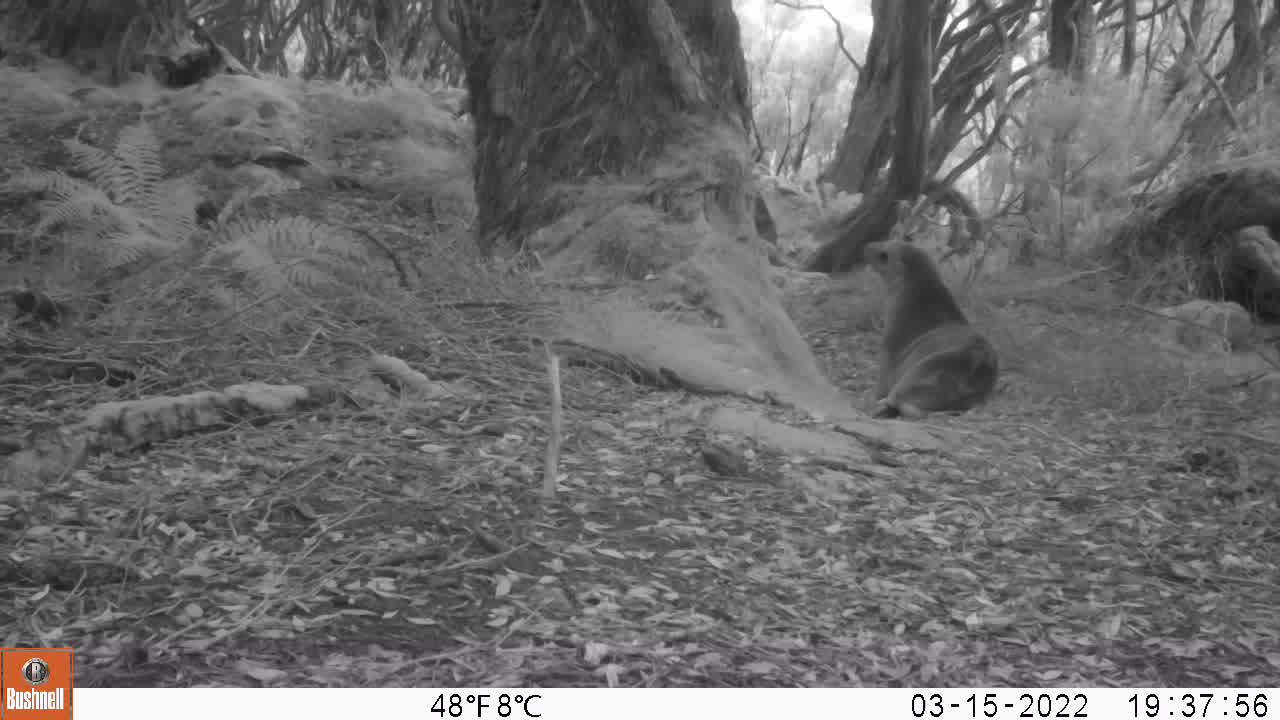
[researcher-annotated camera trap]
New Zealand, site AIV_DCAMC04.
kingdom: Animalia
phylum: Chordata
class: Mammalia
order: Carnivora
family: Otariidae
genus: Phocarctos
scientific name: Phocarctos hookeri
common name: new zealand sea lion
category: sealion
Sealion (new zealand sea lion) (Phocarctos hookeri).